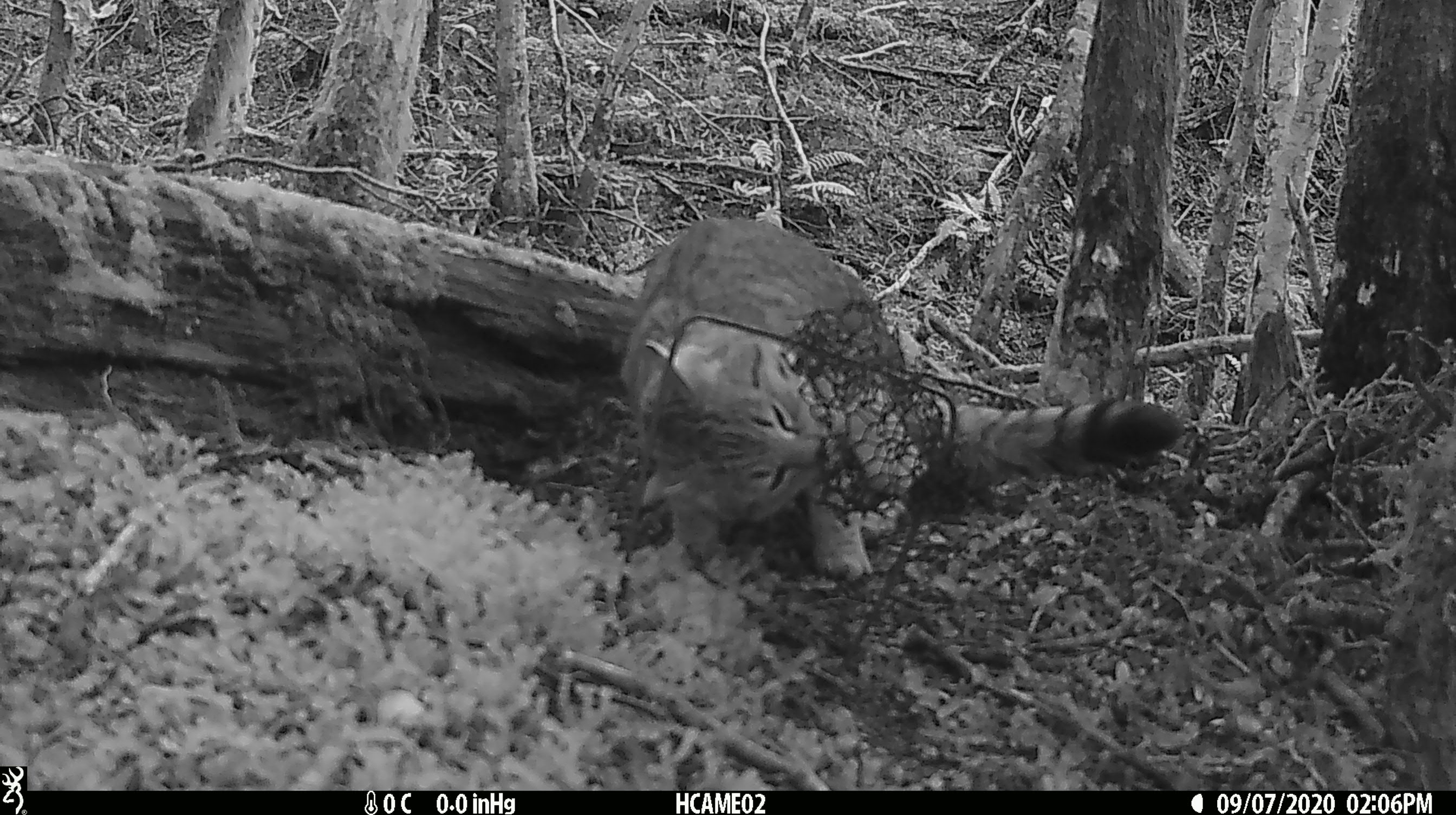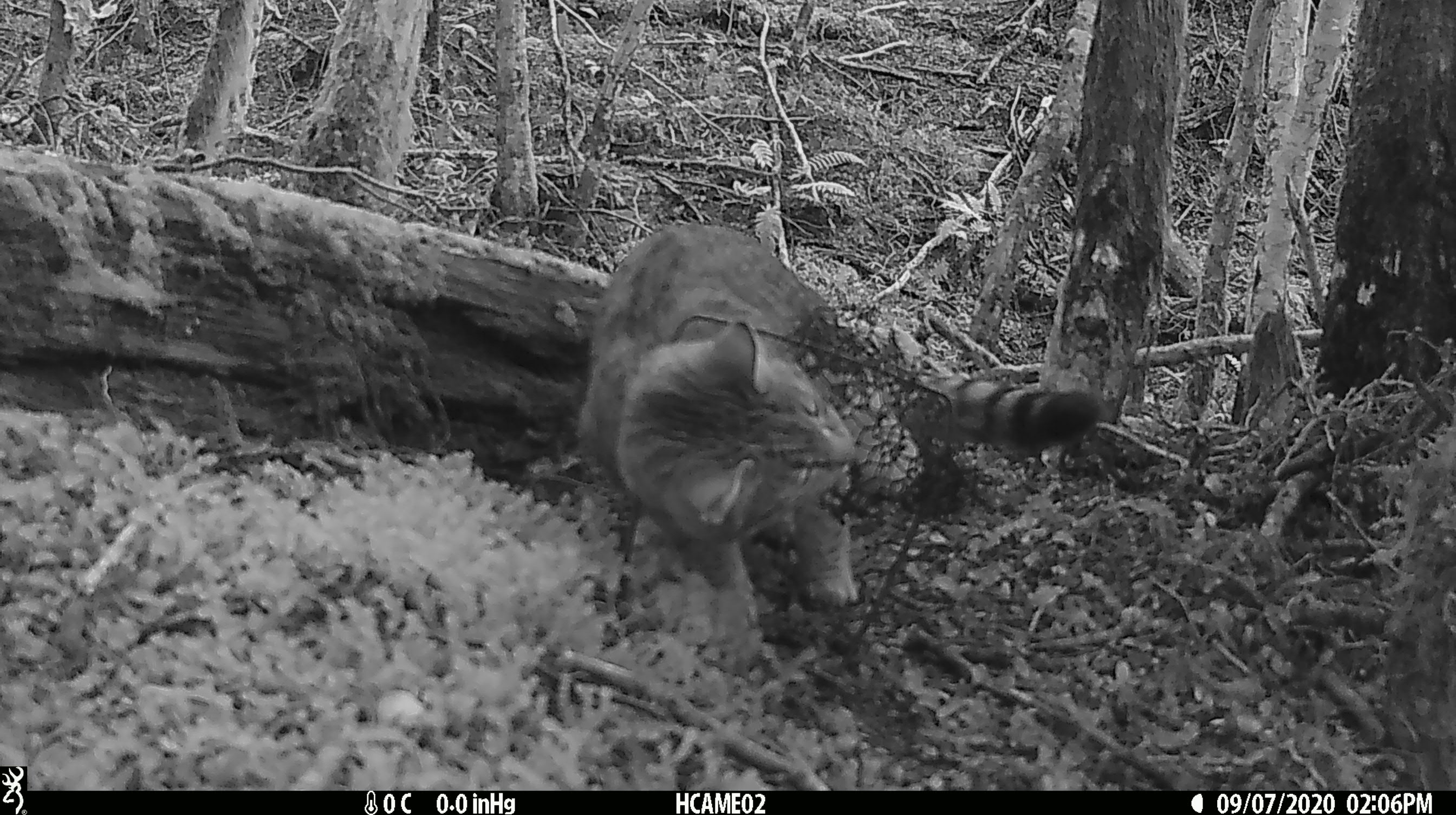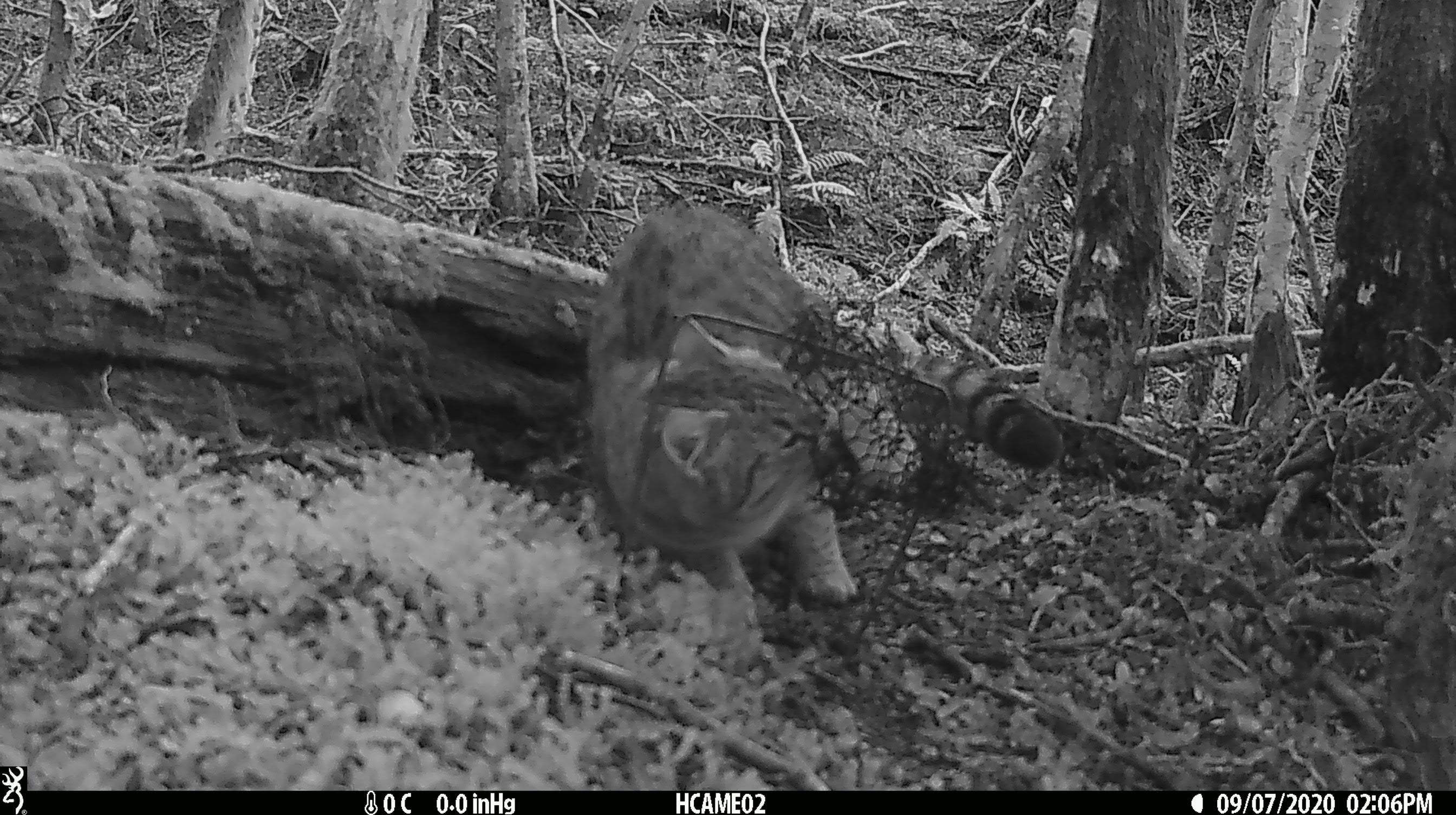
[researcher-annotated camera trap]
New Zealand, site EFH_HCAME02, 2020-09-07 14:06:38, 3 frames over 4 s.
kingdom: Animalia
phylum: Chordata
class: Mammalia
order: Carnivora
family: Felidae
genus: Felis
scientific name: Felis catus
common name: domestic cat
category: cat